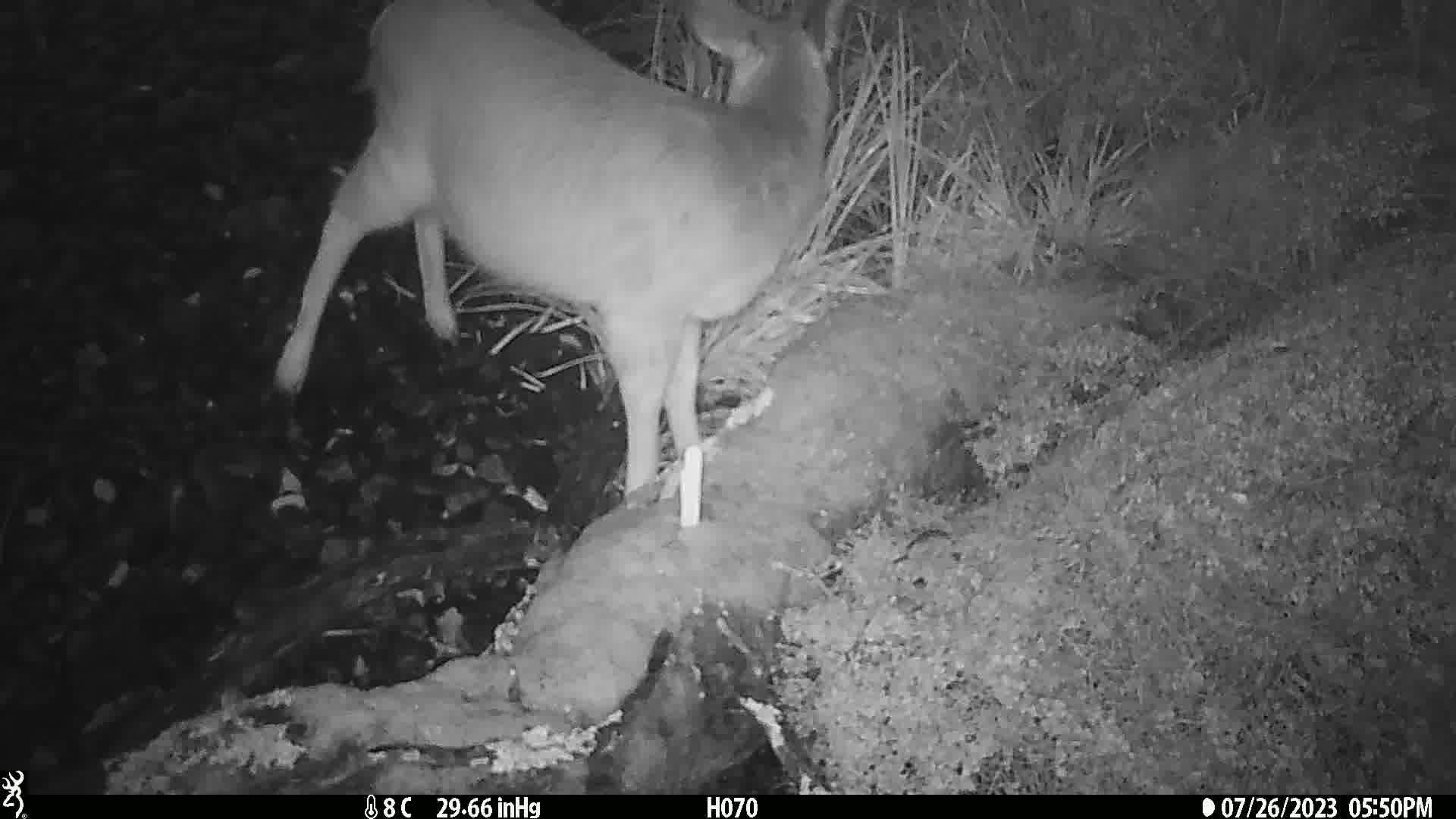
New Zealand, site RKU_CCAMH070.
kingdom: Animalia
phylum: Chordata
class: Mammalia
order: Artiodactyla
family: Cervidae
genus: Odocoileus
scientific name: Odocoileus virginianus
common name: white-tailed deer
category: white tailed deer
White tailed deer (white-tailed deer) (Odocoileus virginianus).